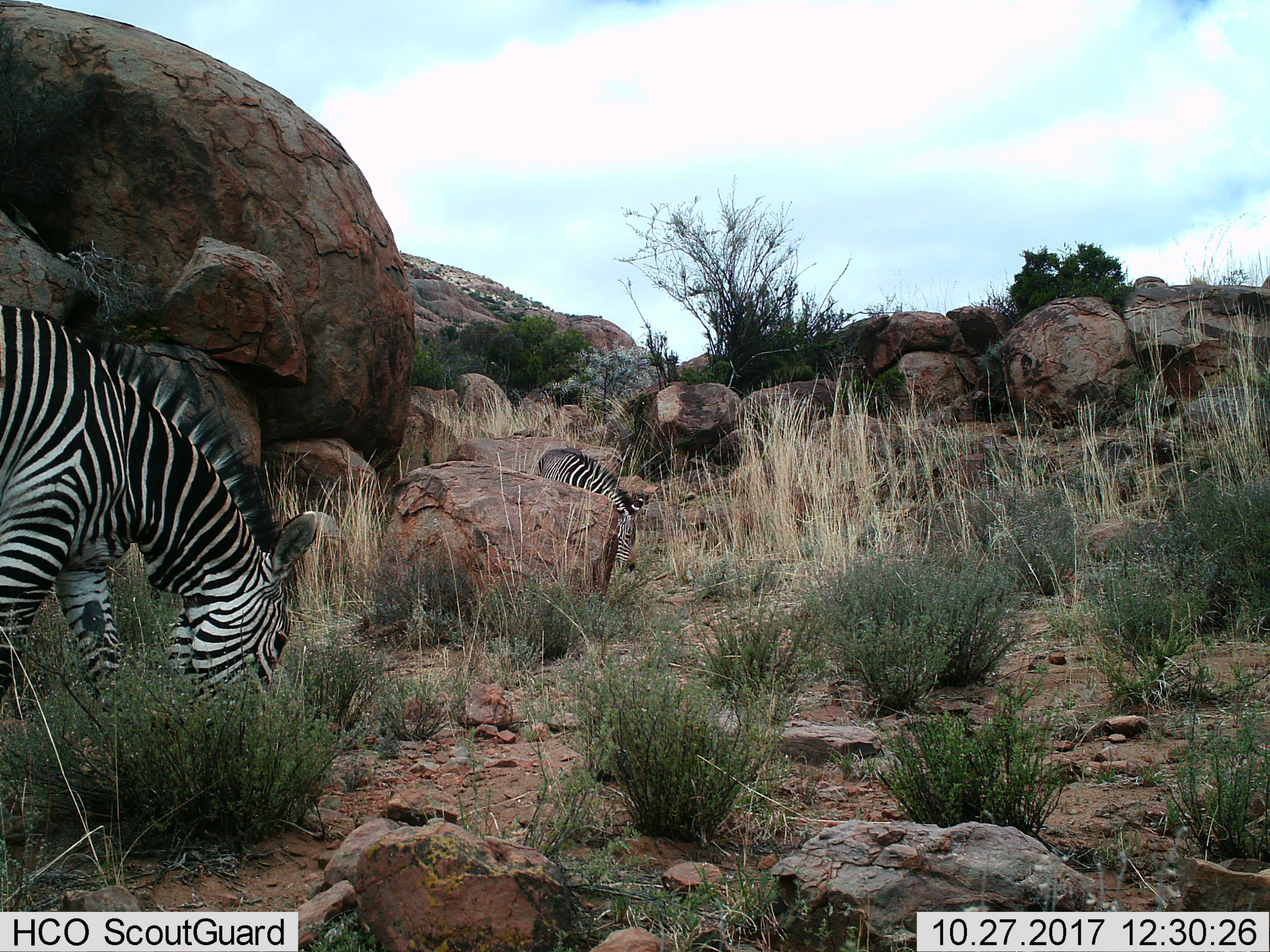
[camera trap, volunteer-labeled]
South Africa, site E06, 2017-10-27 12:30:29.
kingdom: Animalia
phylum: Chordata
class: Mammalia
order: Perissodactyla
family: Equidae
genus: Equus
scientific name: Equus zebra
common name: mountain zebra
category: zebramountain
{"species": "zebramountain (mountain zebra) (Equus zebra)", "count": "2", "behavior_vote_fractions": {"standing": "12%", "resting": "0%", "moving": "0%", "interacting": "0%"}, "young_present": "38%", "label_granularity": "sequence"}